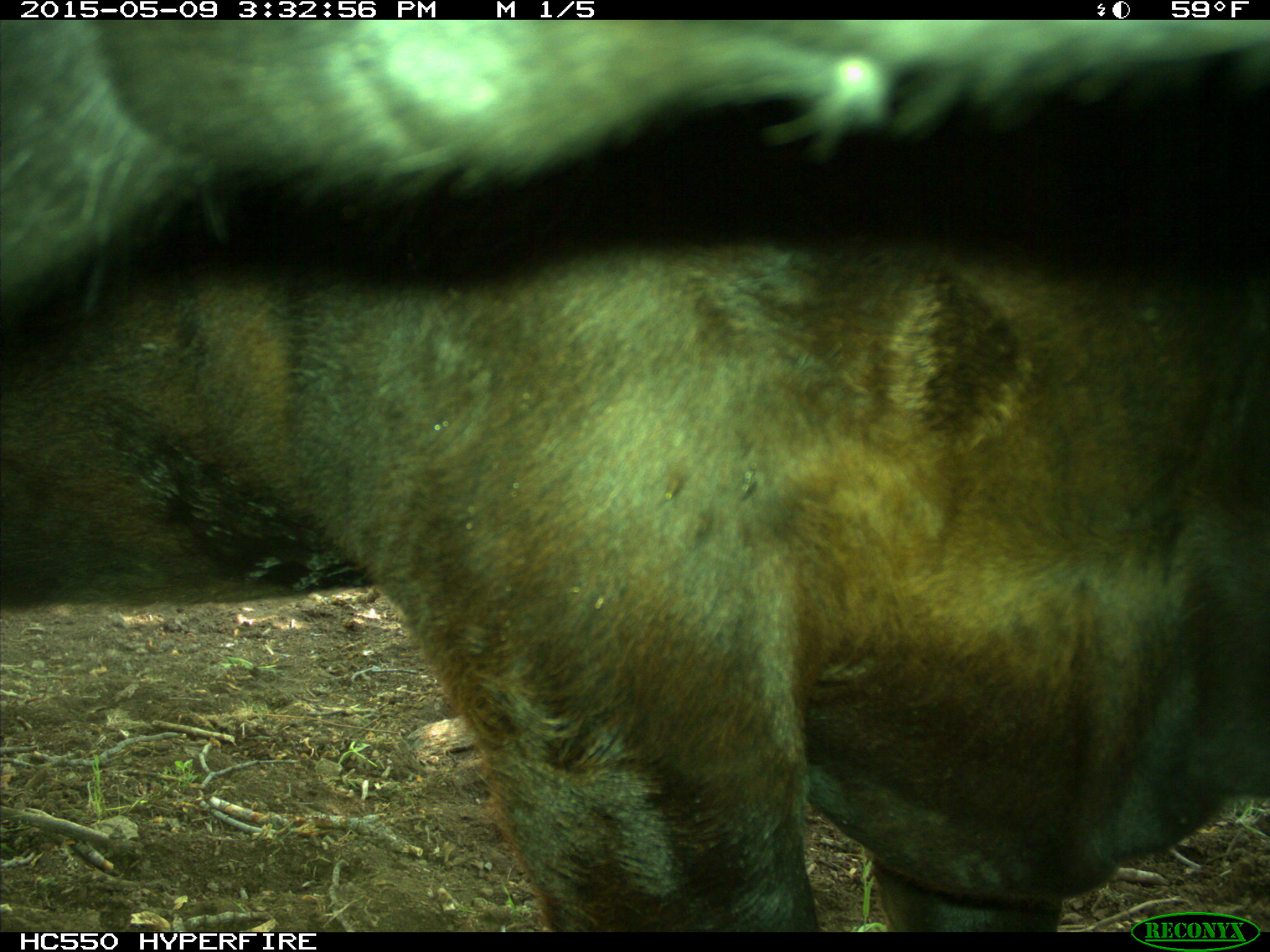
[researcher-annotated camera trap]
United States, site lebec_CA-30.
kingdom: Animalia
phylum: Chordata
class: Mammalia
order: Artiodactyla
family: Bovidae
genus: Bos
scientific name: Bos taurus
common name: domestic cow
Bos taurus (domestic cow).